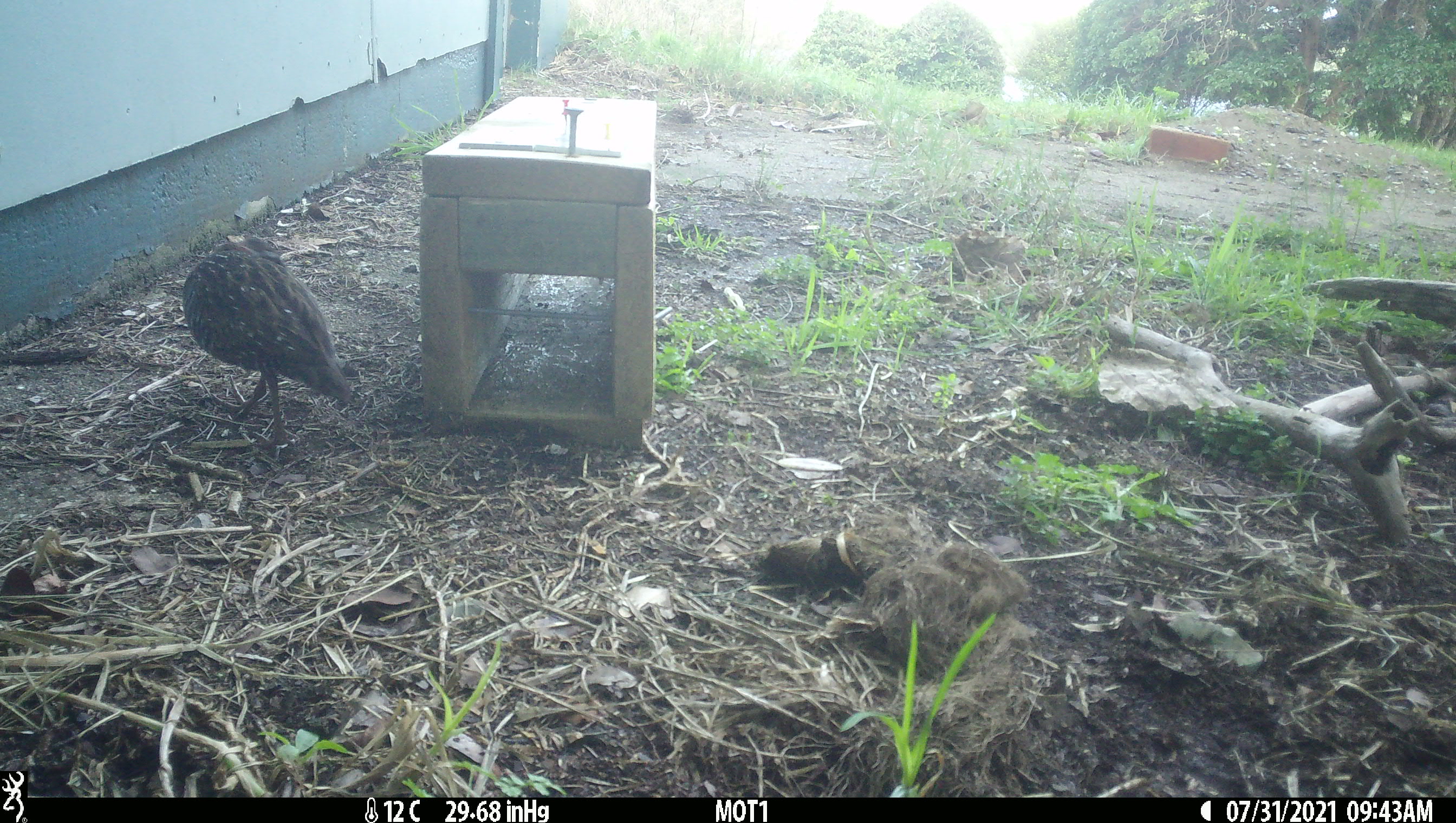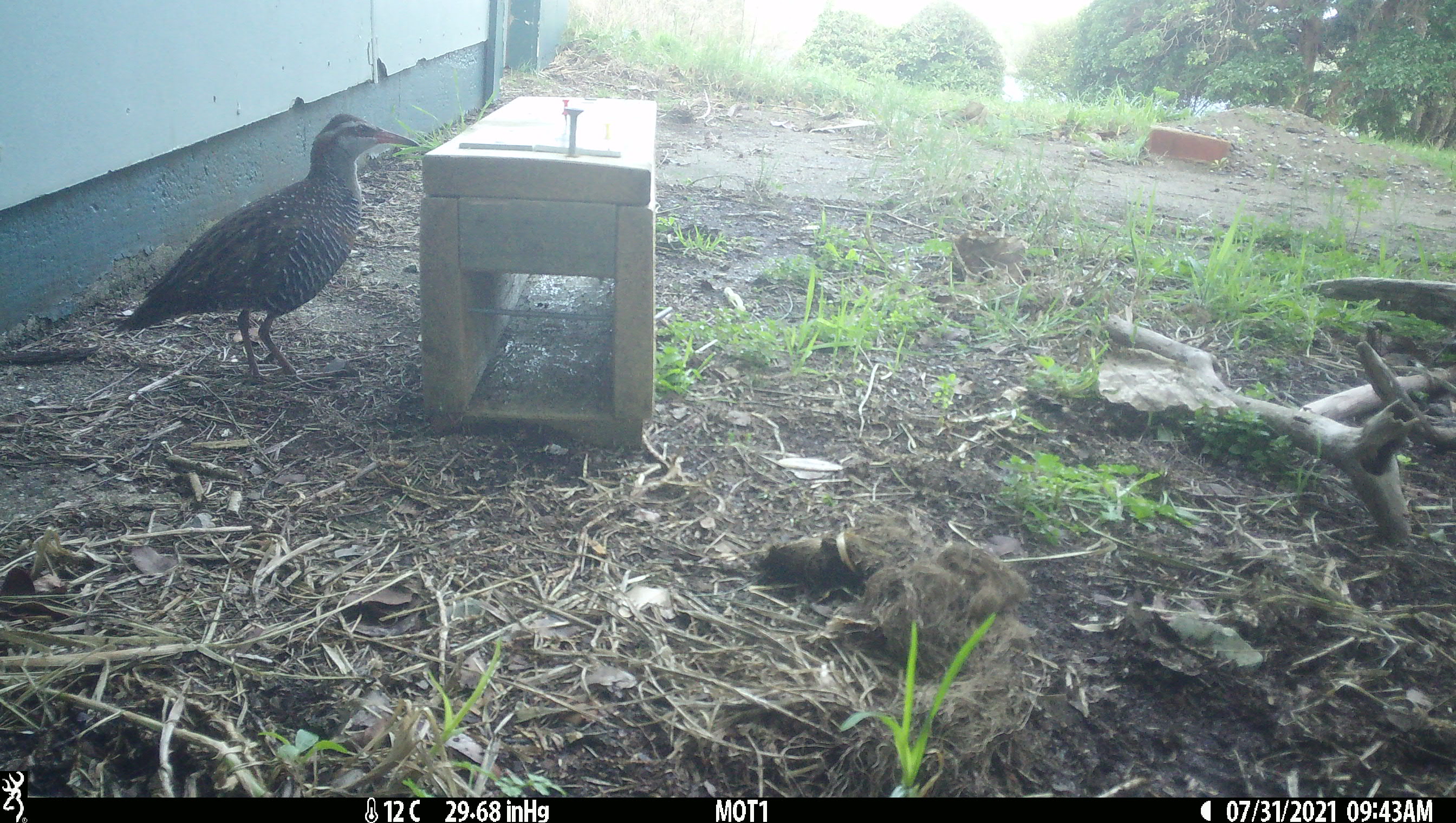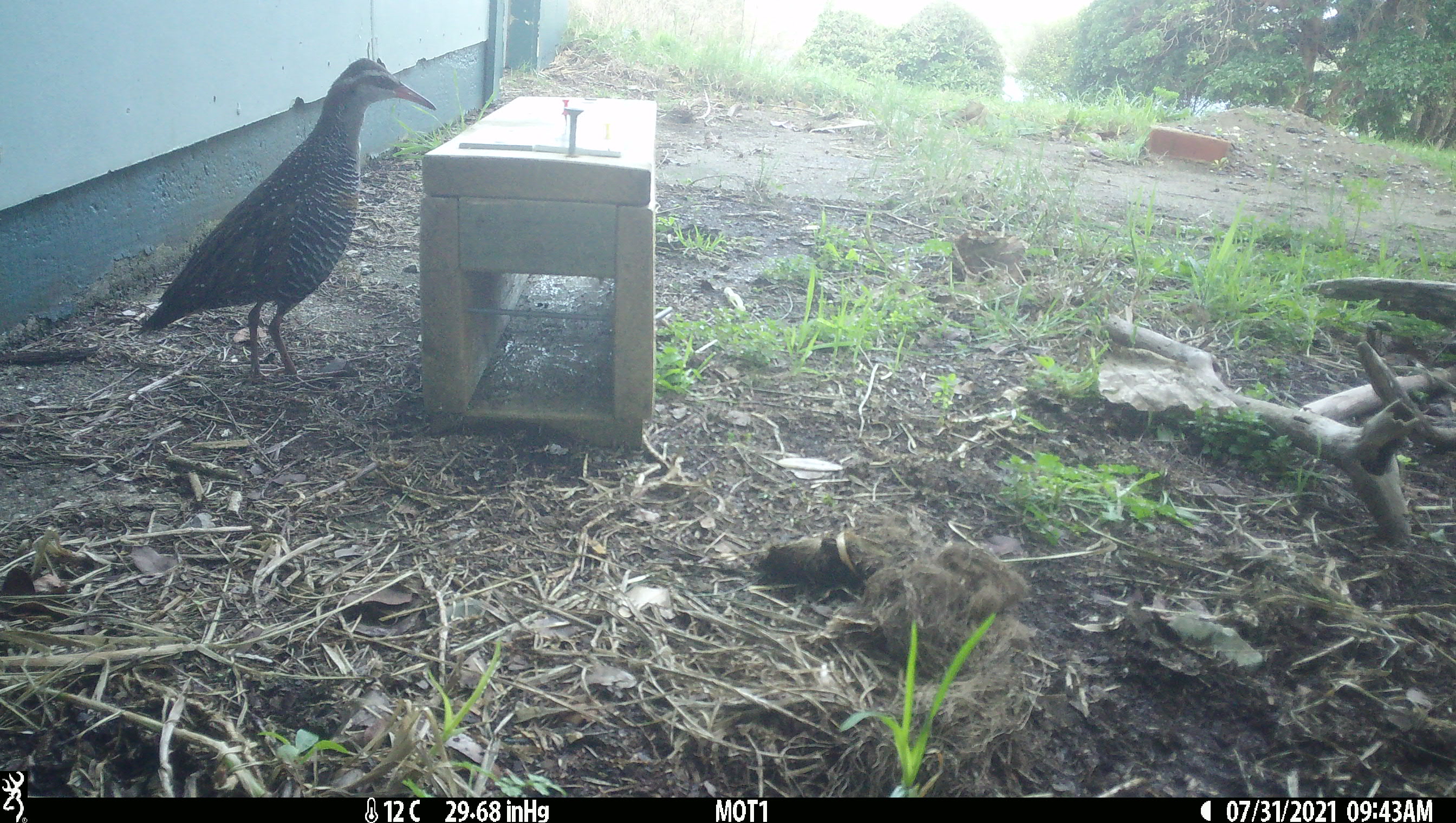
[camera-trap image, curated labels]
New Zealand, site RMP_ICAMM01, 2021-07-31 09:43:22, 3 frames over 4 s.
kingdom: Animalia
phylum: Chordata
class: Aves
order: Gruiformes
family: Rallidae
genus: Gallirallus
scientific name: Gallirallus philippensis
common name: buff-banded rail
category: banded rail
Banded rail (buff-banded rail) (Gallirallus philippensis).